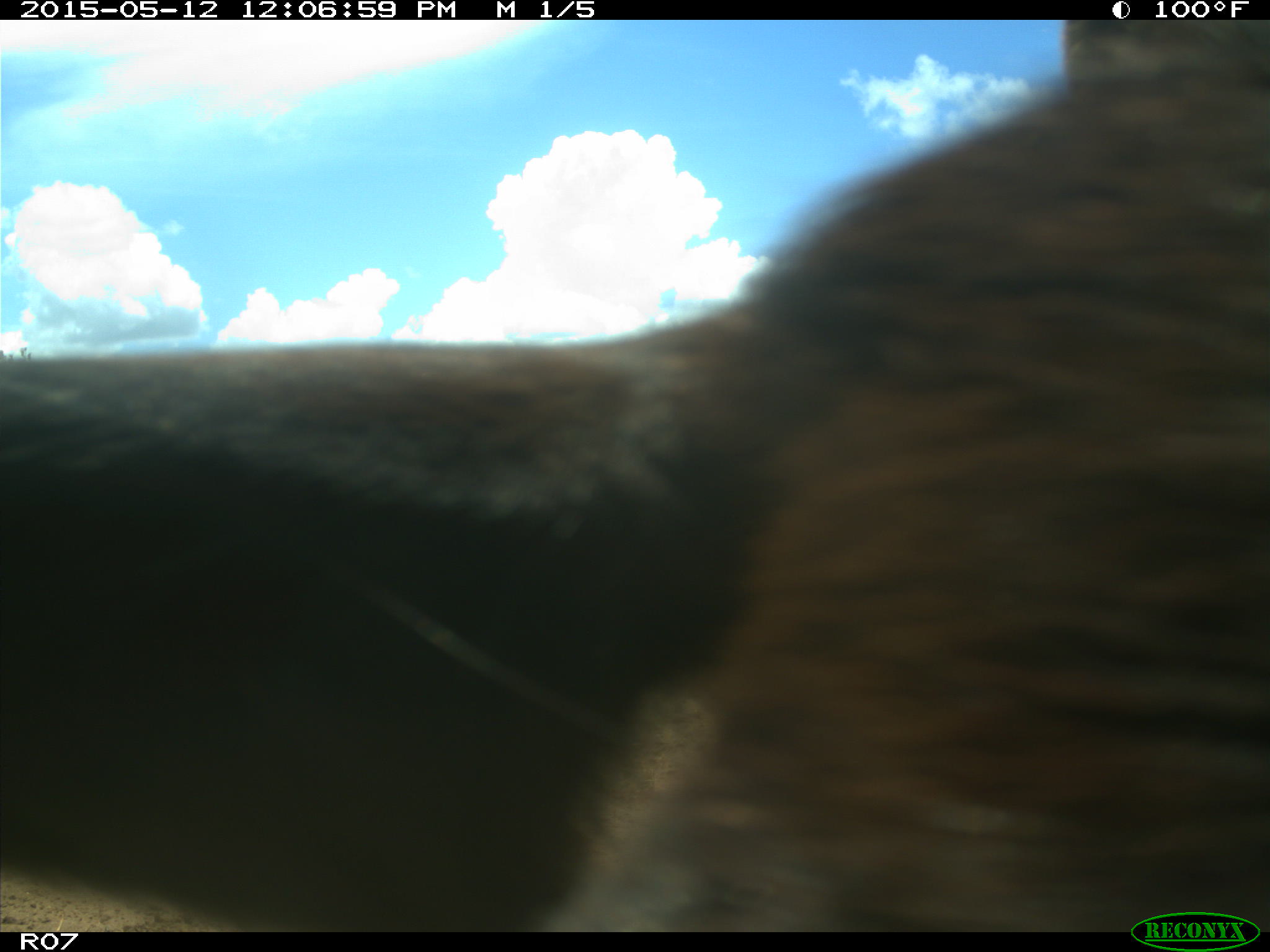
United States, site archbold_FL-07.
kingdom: Animalia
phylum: Chordata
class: Mammalia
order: Artiodactyla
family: Bovidae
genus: Bos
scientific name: Bos taurus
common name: domestic cow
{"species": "Bos taurus (domestic cow)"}